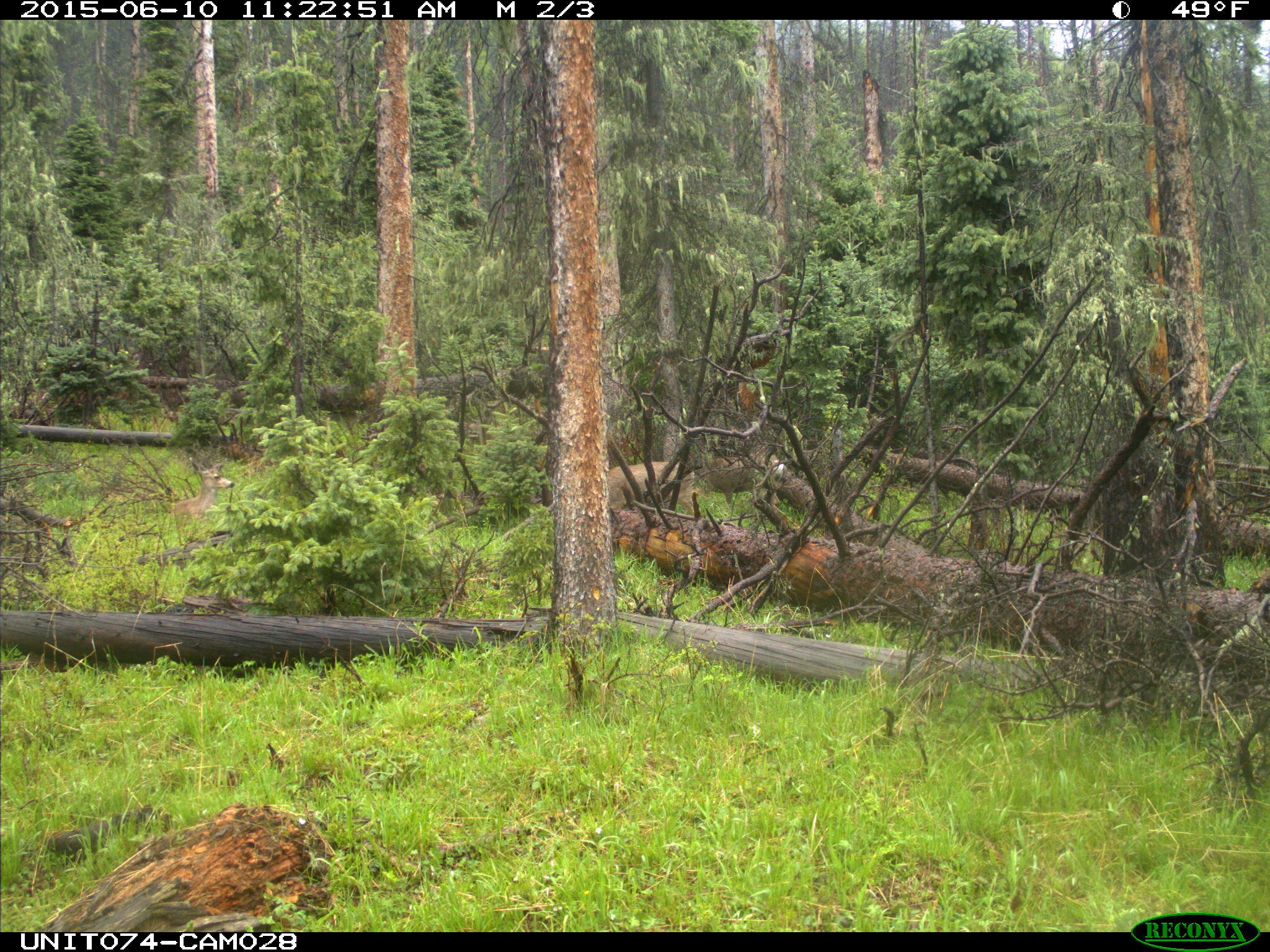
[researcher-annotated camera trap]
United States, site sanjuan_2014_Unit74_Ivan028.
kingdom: Animalia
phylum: Chordata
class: Mammalia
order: Artiodactyla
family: Cervidae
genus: Odocoileus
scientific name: Odocoileus hemionus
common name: mule deer